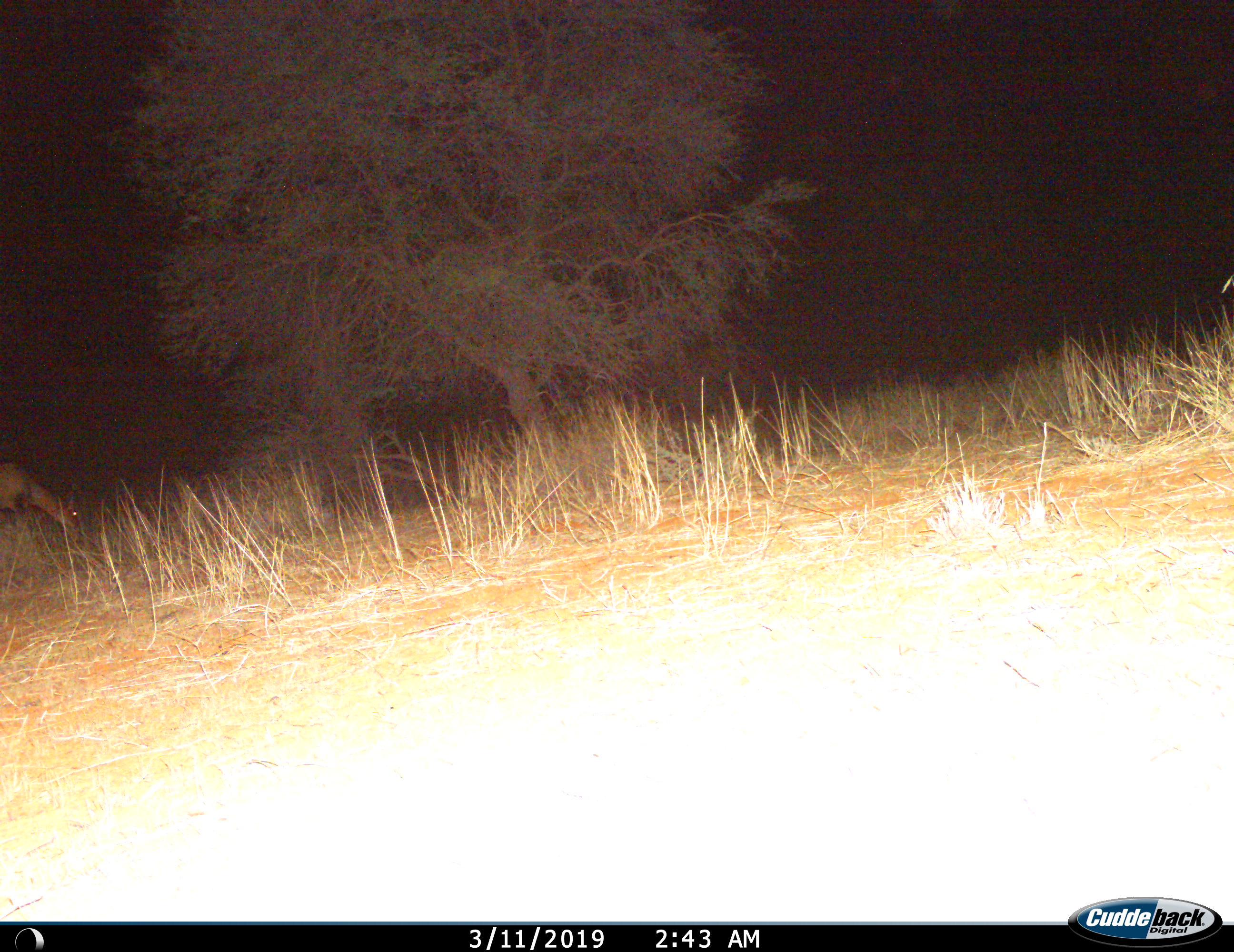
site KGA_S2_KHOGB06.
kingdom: Animalia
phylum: Chordata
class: Mammalia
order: Artiodactyla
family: Bovidae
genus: Alcelaphus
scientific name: Alcelaphus buselaphus caama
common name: red hartebeest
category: hartebeestred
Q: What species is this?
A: Hartebeestred (red hartebeest) (Alcelaphus buselaphus caama).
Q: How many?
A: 1.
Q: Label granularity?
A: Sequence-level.